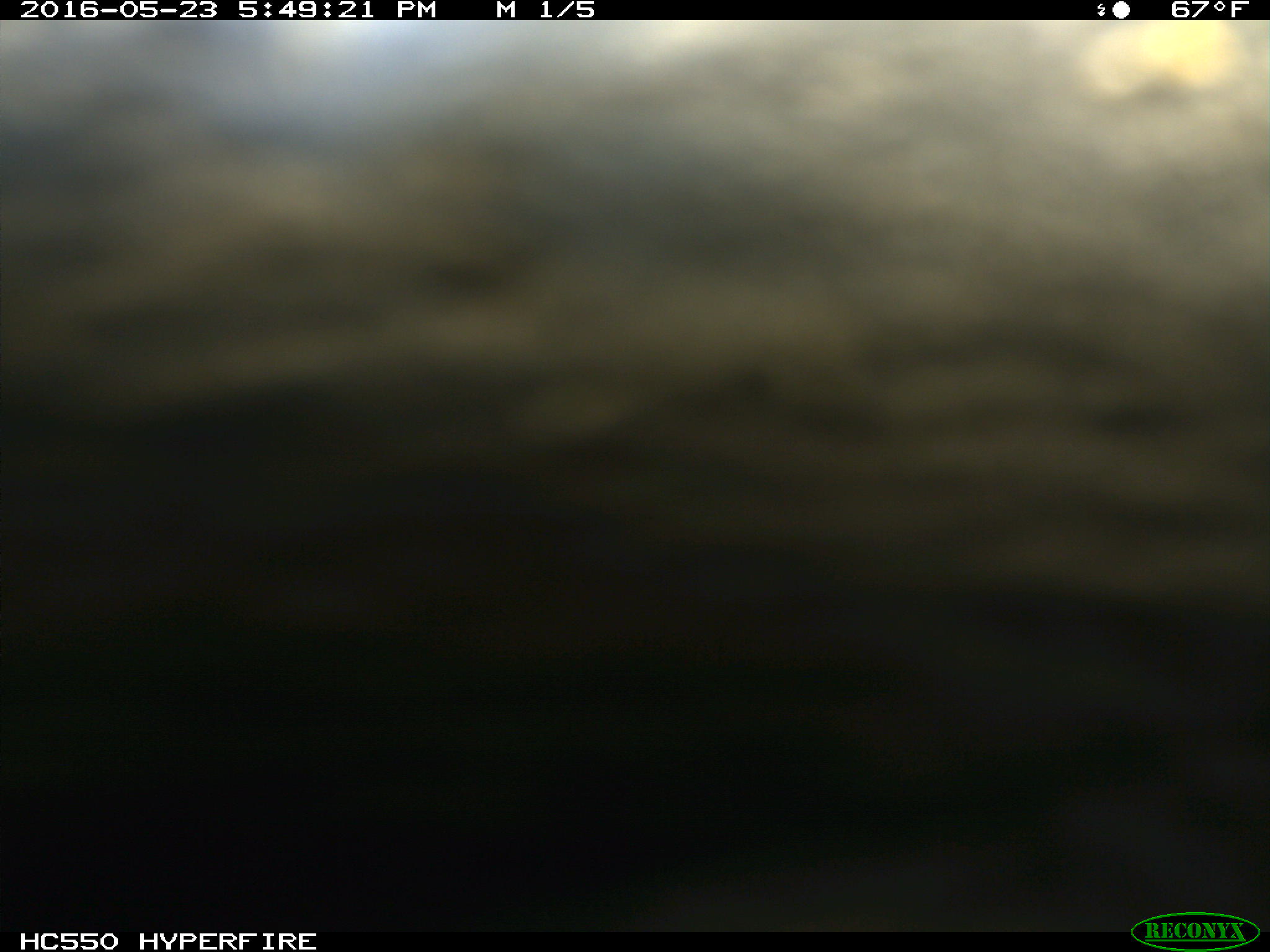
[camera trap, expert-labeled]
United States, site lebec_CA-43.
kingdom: Animalia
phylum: Chordata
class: Mammalia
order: Artiodactyla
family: Bovidae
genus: Bos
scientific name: Bos taurus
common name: domestic cow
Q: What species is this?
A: Bos taurus (domestic cow).